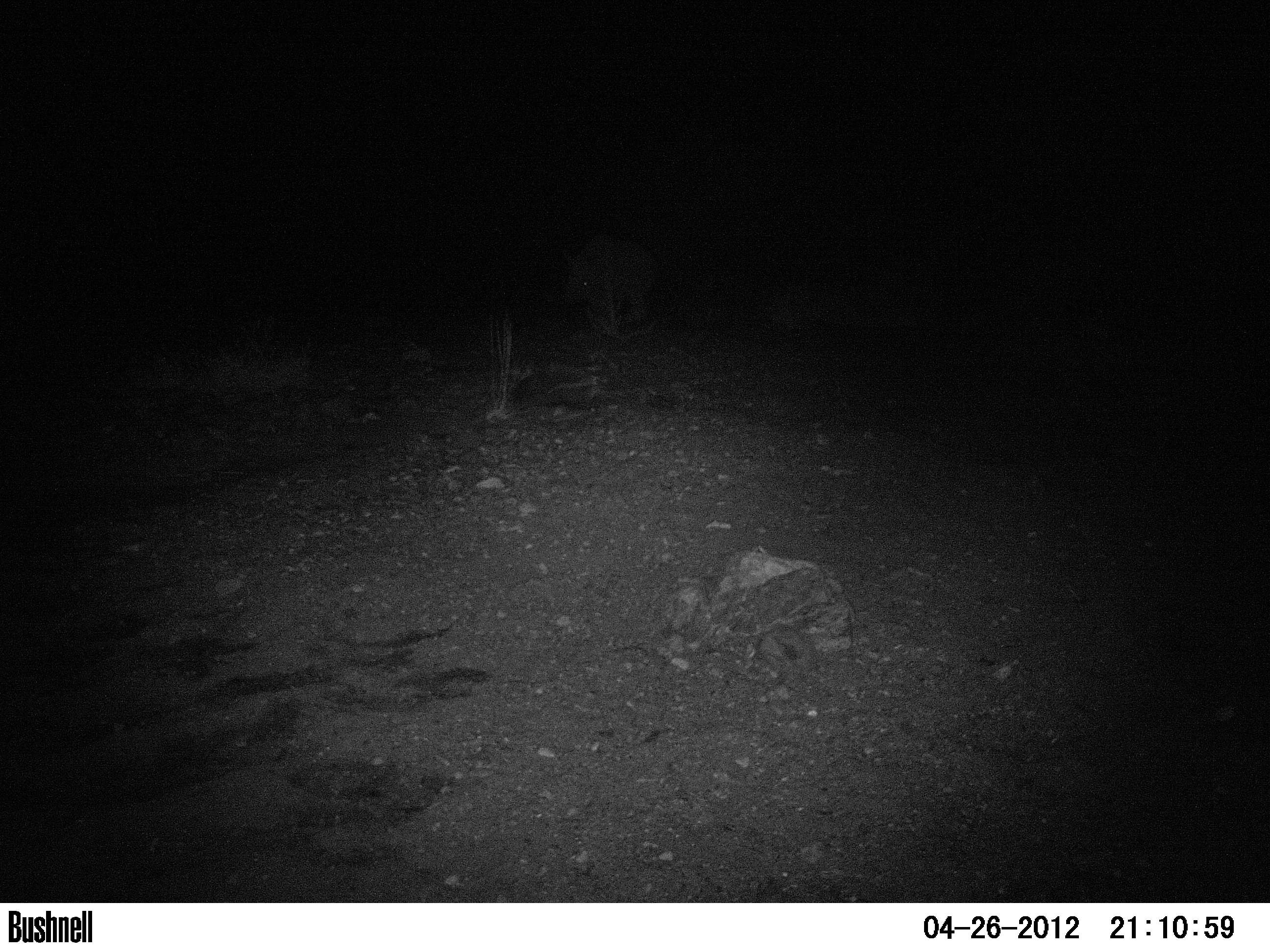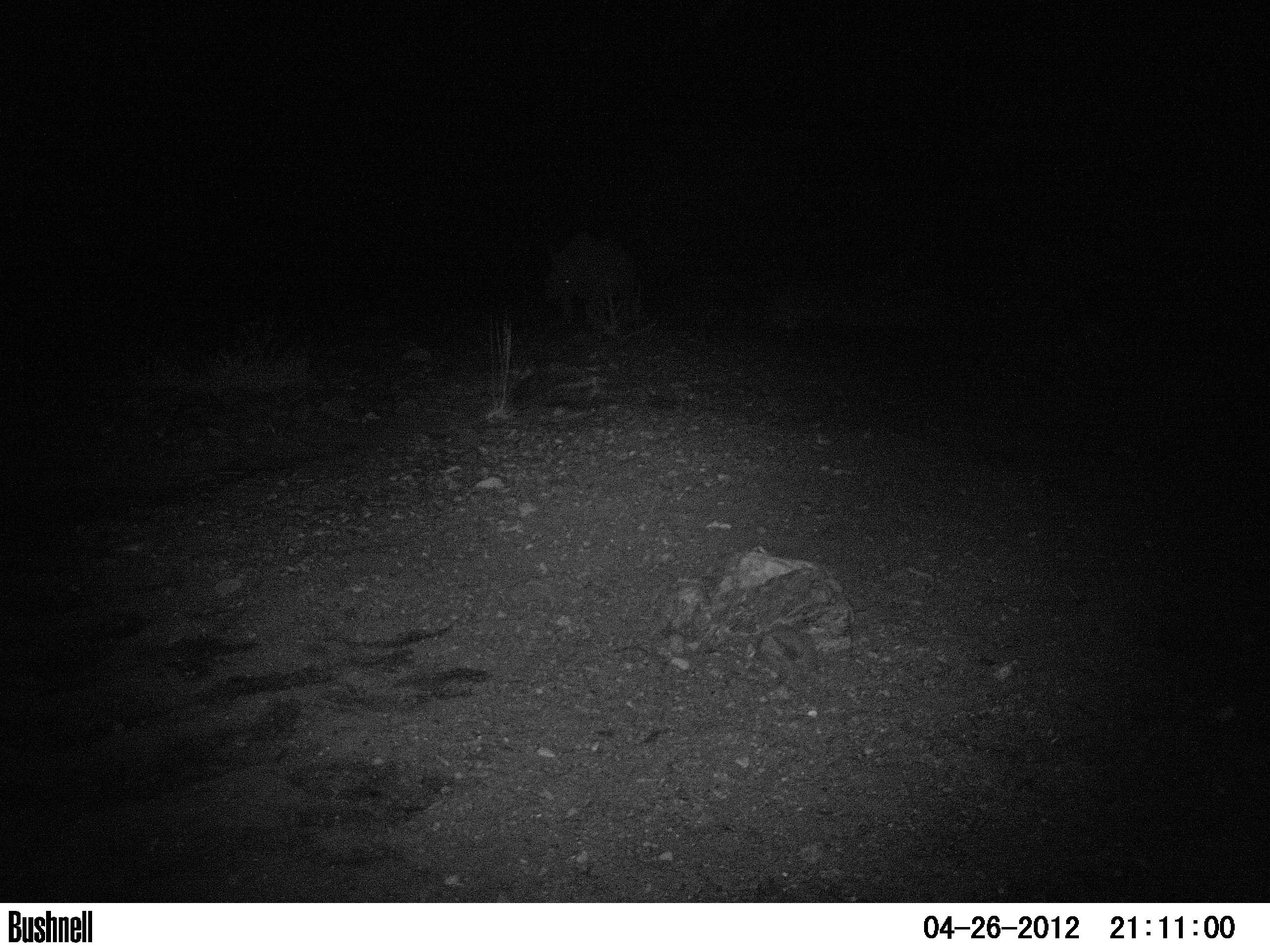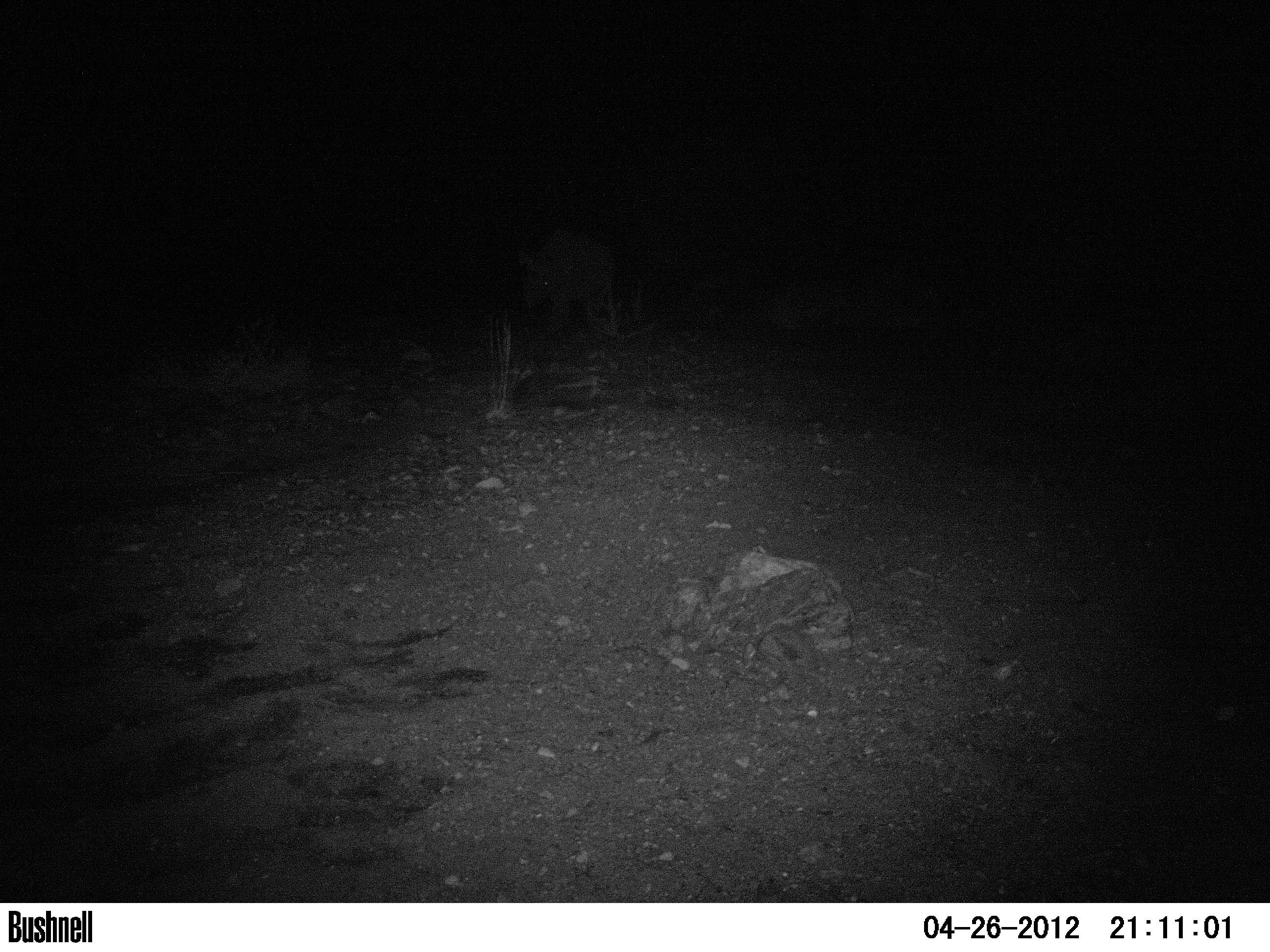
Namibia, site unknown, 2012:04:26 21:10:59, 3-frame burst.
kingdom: Animalia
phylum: Chordata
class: Mammalia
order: Perissodactyla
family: Rhinocerotidae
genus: Diceros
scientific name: Diceros bicornis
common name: black rhinoceros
Diceros bicornis (black rhinoceros).